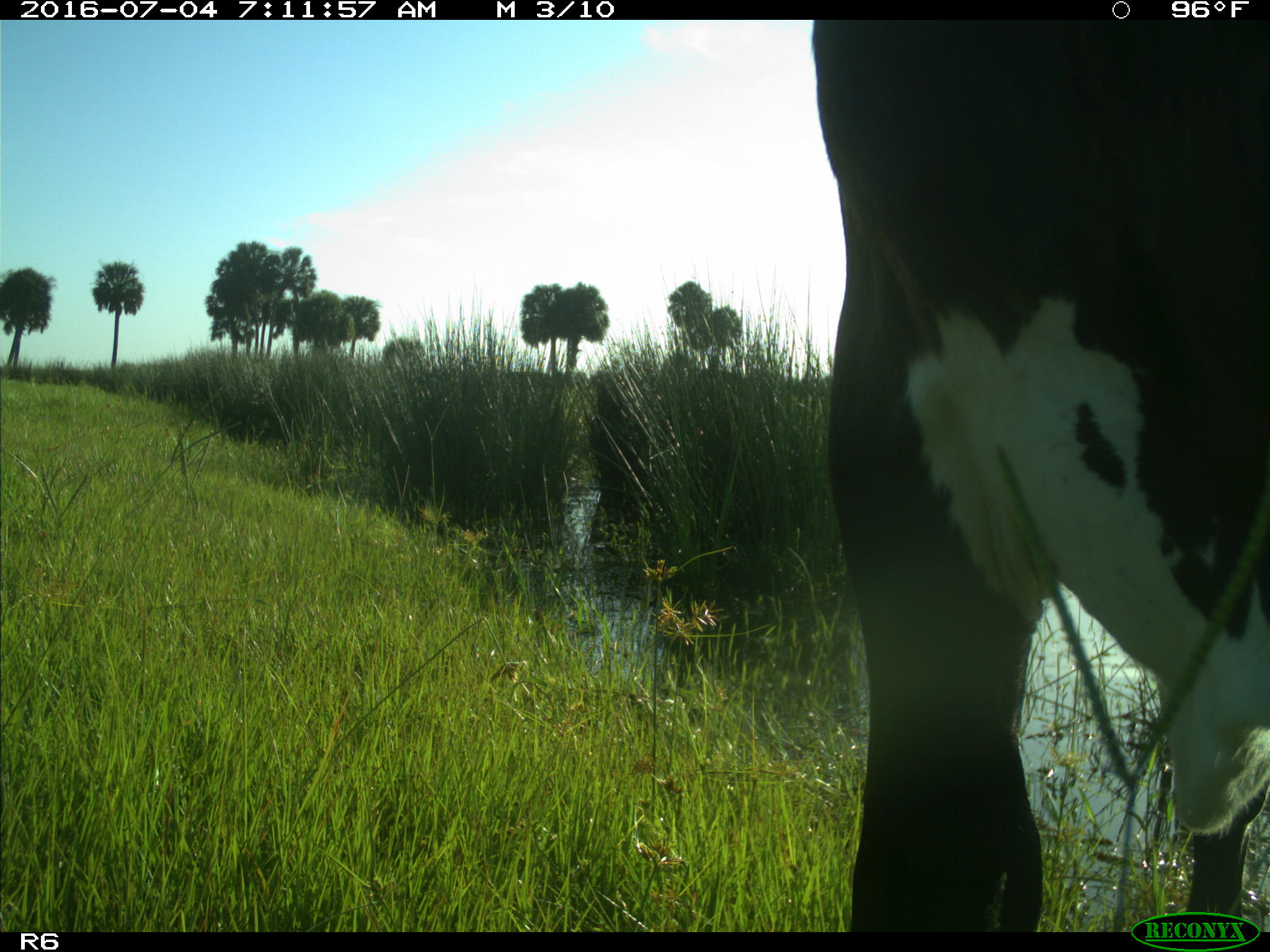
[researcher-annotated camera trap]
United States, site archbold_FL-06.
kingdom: Animalia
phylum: Chordata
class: Mammalia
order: Artiodactyla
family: Bovidae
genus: Bos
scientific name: Bos taurus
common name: domestic cow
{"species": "Bos taurus (domestic cow)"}